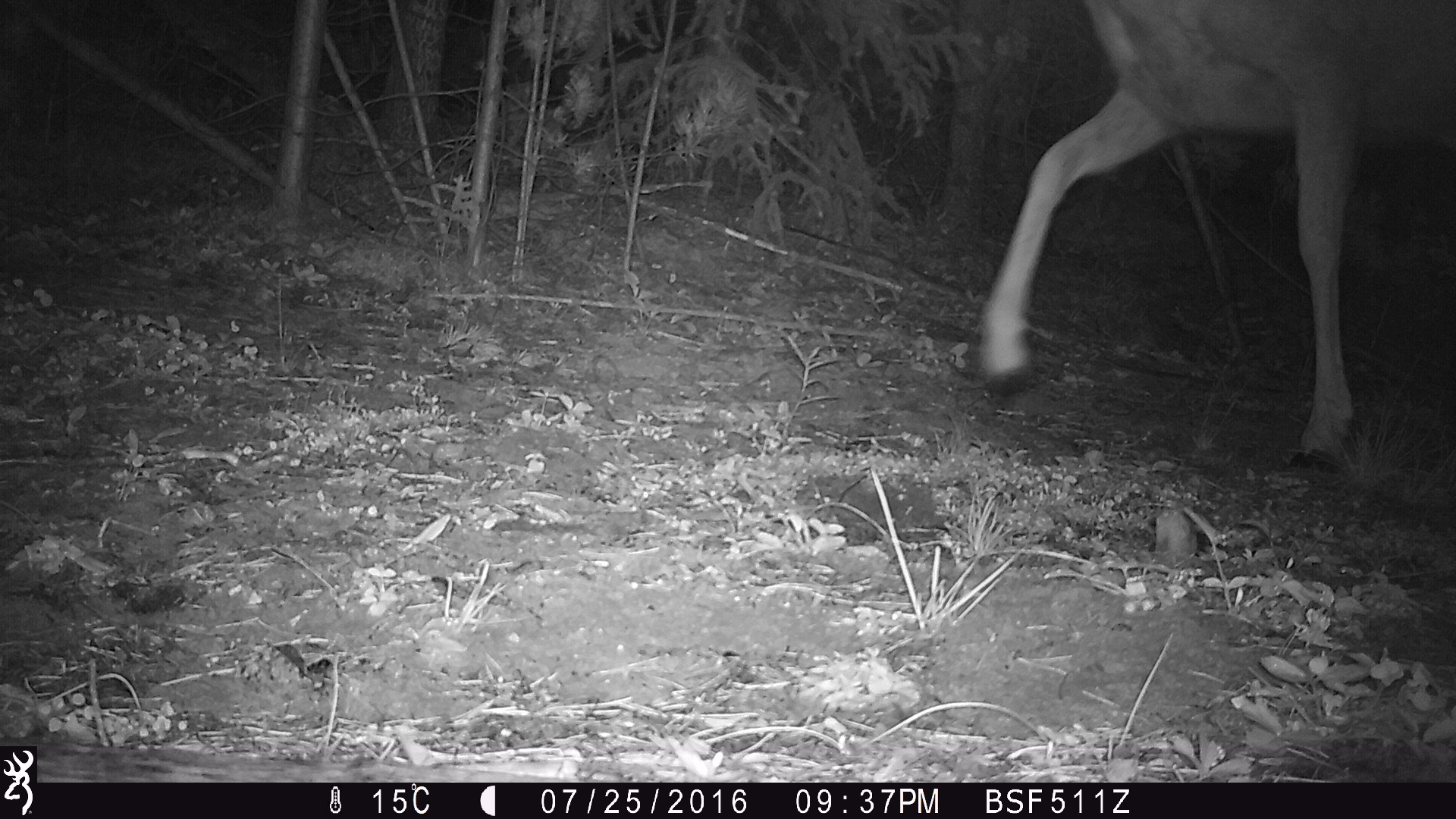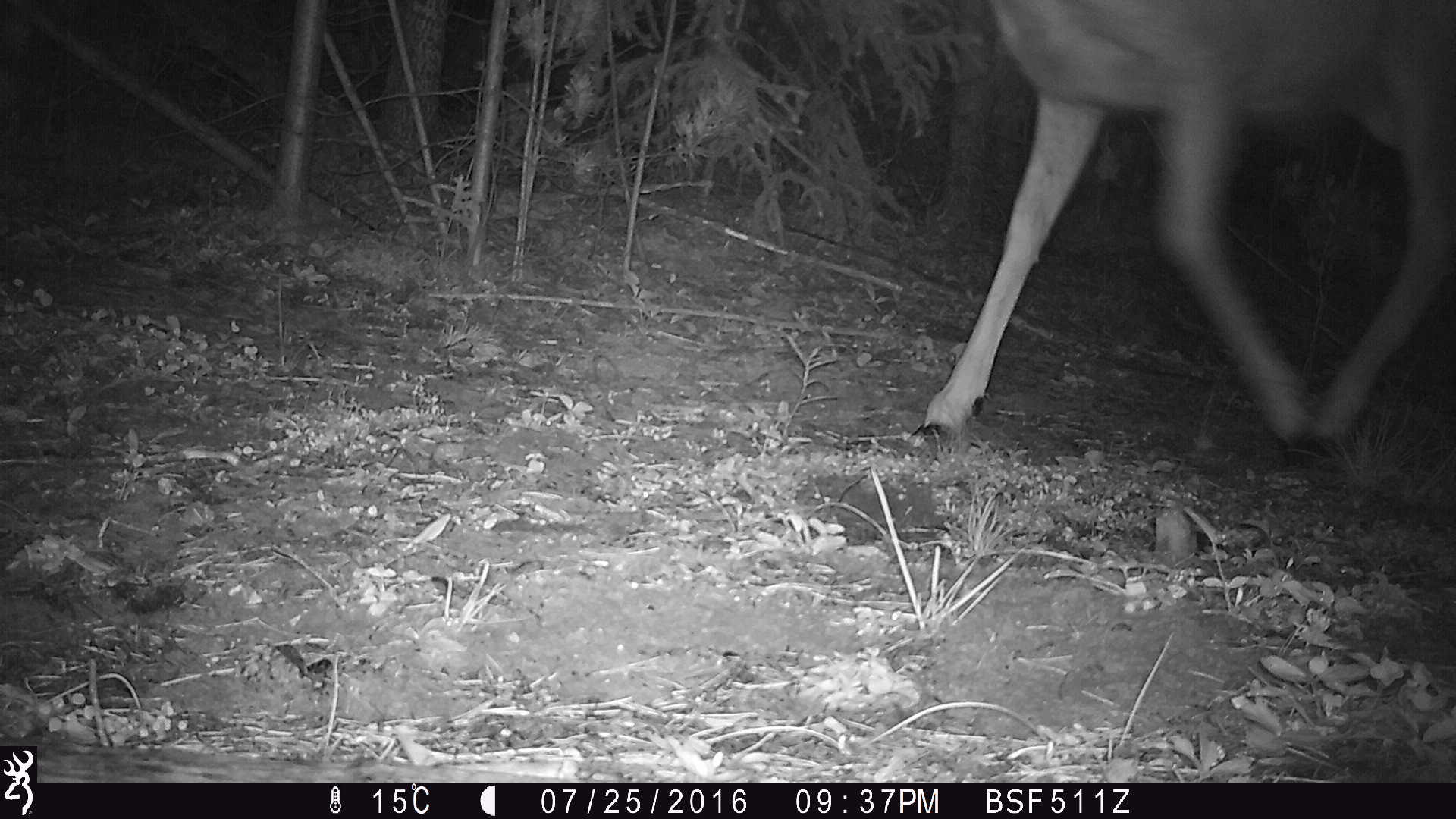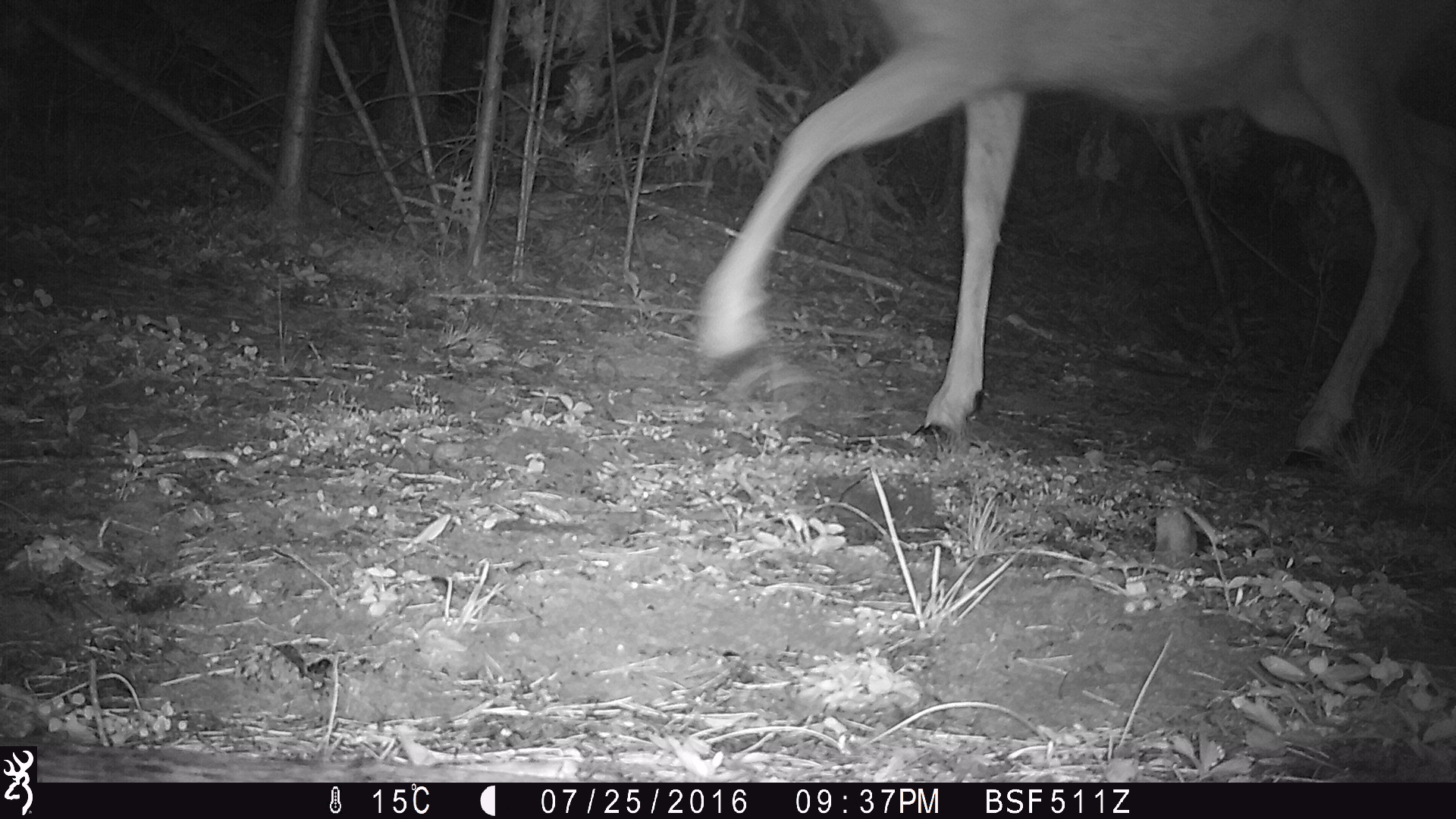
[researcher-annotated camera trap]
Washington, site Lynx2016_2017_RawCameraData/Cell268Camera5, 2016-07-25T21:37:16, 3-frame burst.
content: unidentified animal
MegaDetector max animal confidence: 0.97